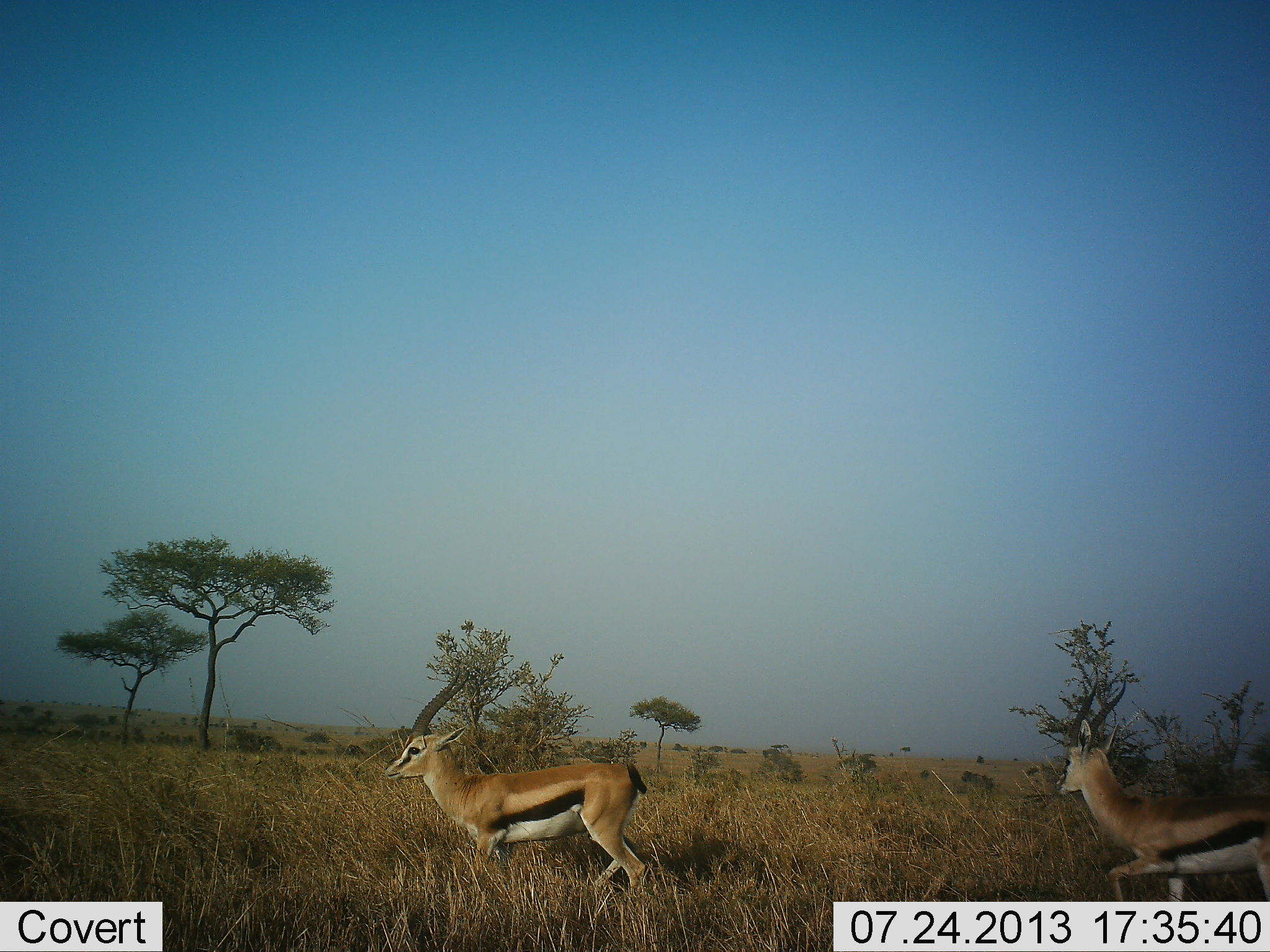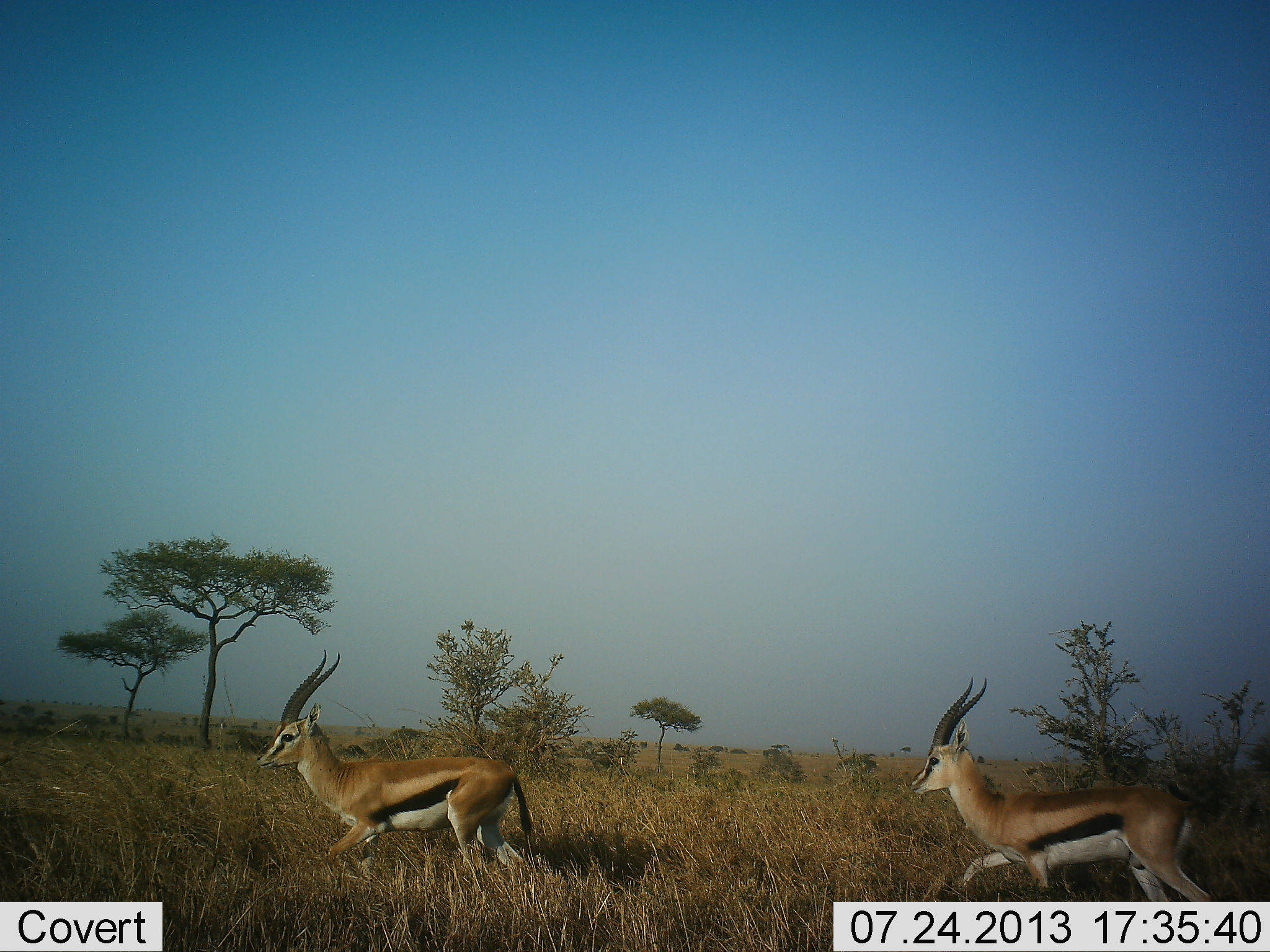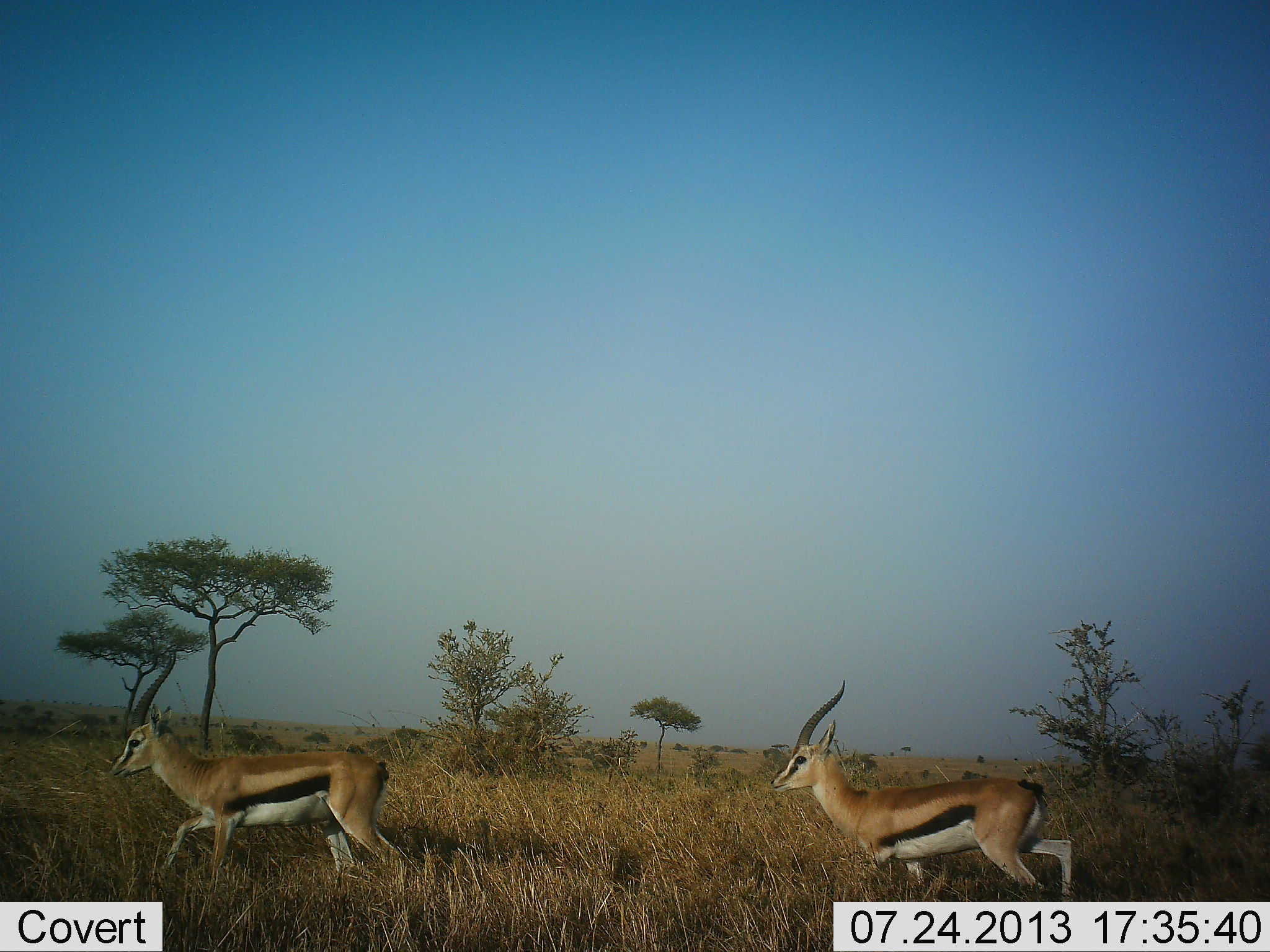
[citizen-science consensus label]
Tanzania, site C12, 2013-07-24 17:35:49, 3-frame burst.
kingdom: Animalia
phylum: Chordata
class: Mammalia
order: Artiodactyla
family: Bovidae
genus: Eudorcas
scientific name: Eudorcas thomsonii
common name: thomson's gazelle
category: gazellethomsons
Gazellethomsons (thomson's gazelle) (Eudorcas thomsonii), count 2. Behavior (volunteer vote fractions): standing 0%, resting 0%, moving 100%, interacting 0%. Young present (vote fraction): 0%. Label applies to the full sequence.